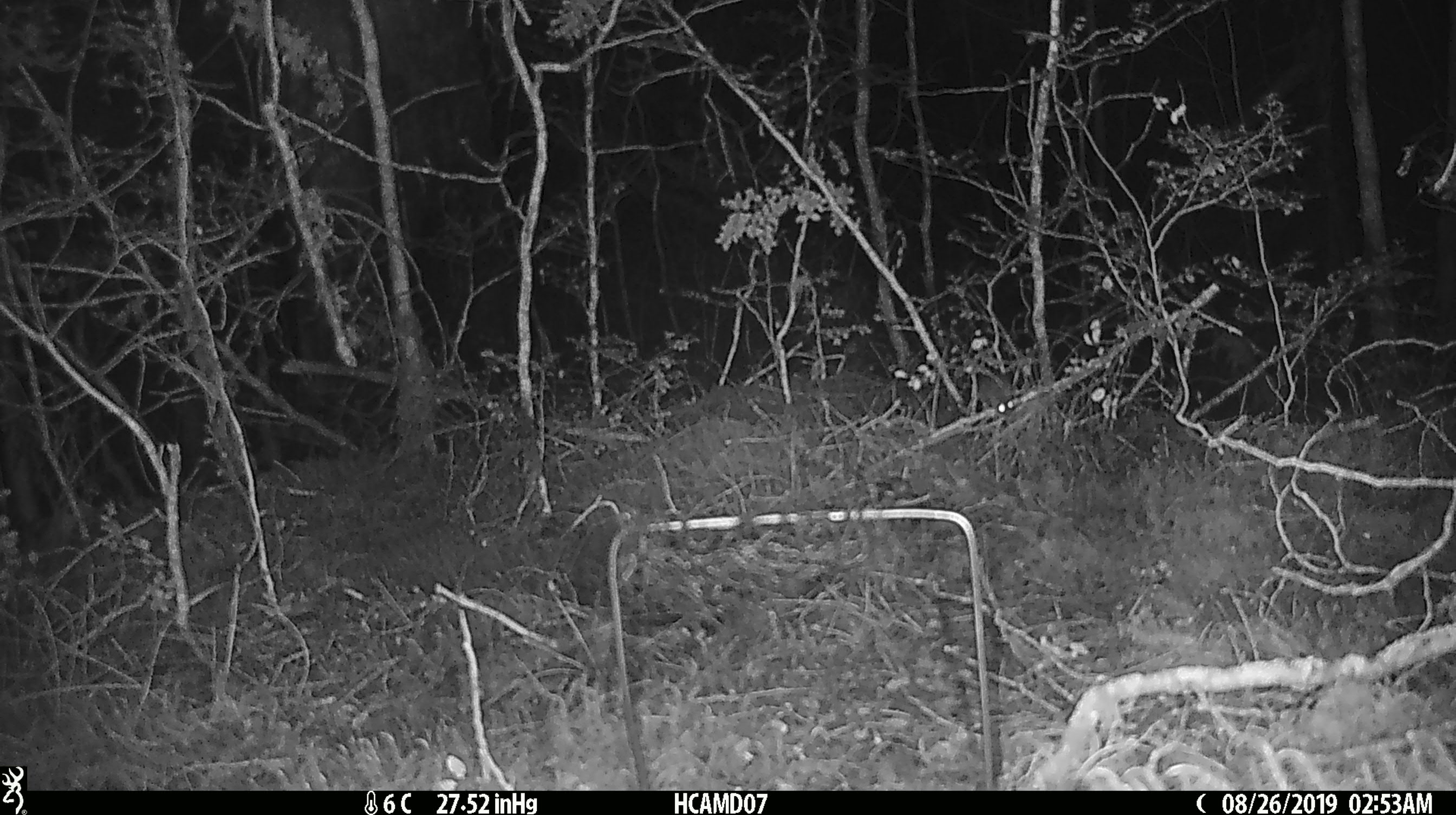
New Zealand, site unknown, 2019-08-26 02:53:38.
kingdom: Animalia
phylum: Chordata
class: Mammalia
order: Rodentia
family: Muridae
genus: Mus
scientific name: Mus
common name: mouse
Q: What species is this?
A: Mouse (Mus).